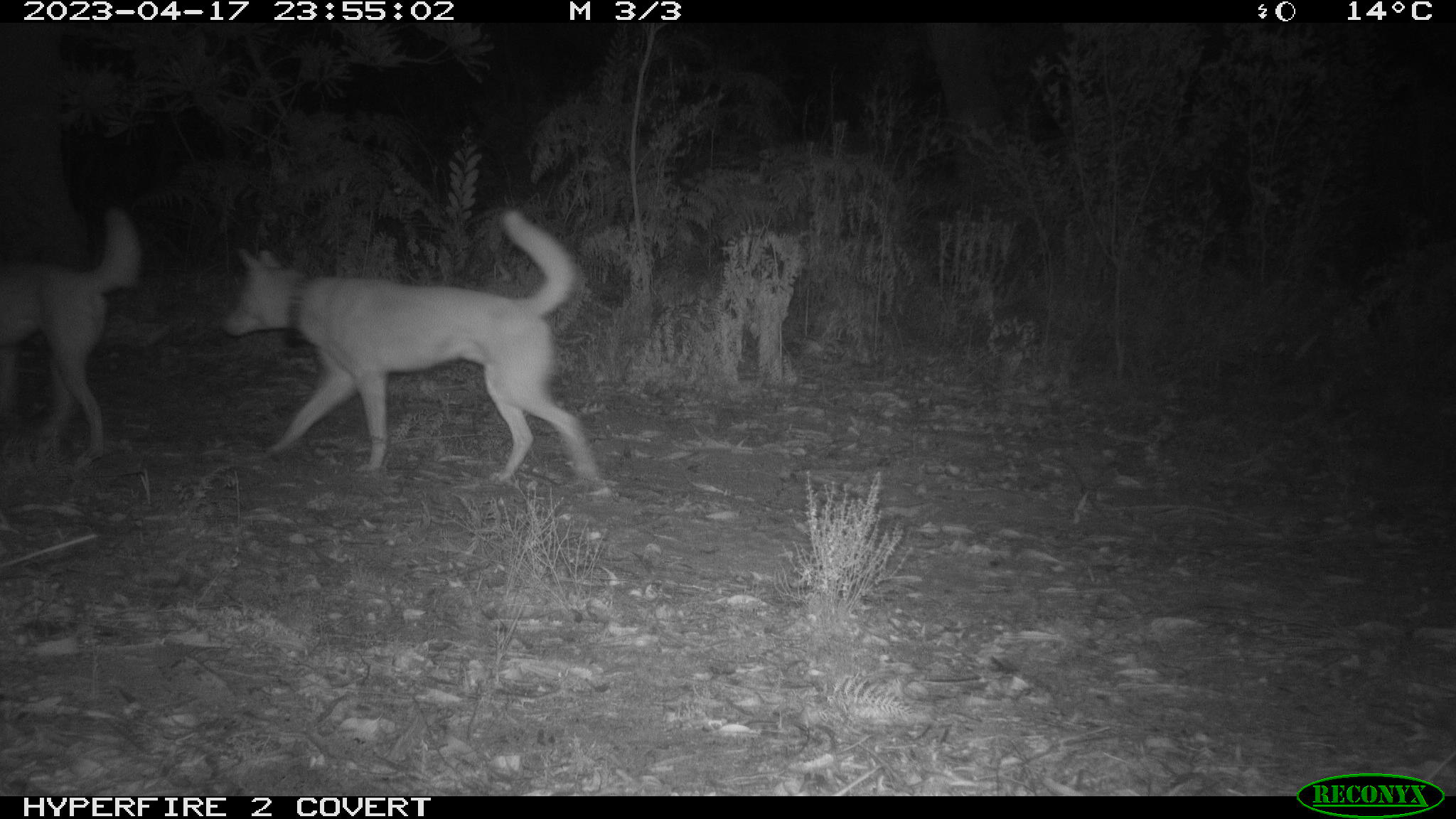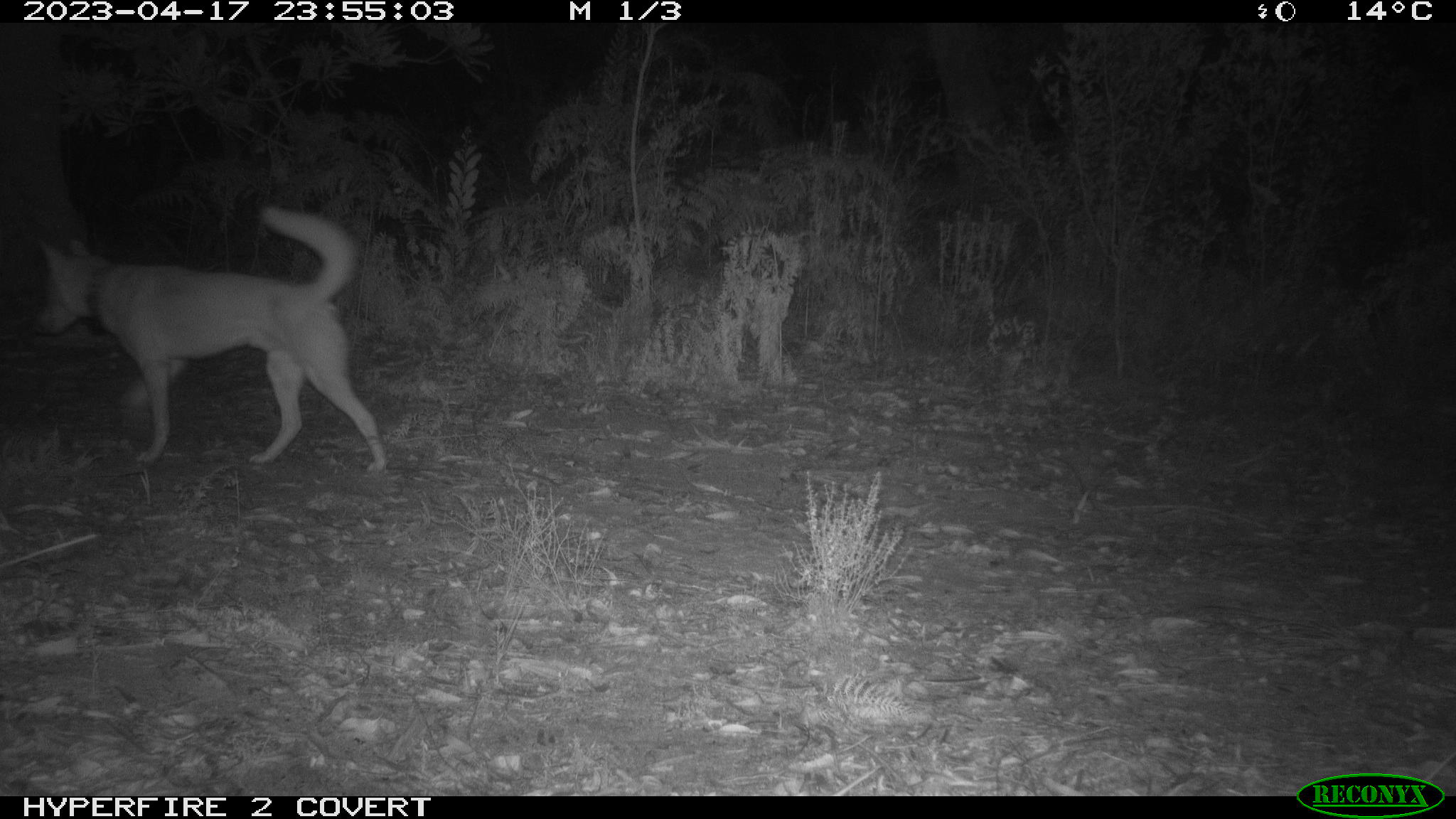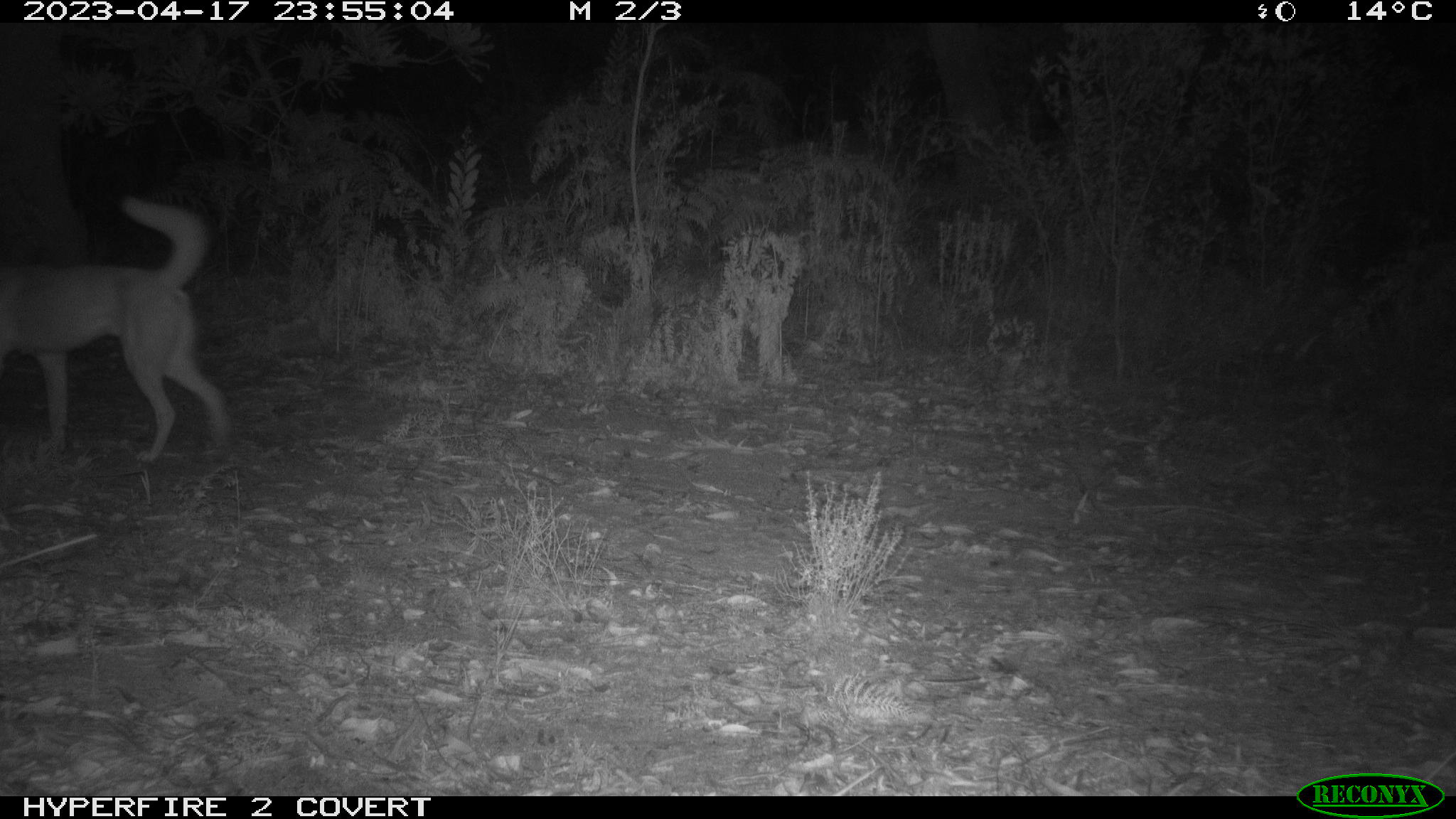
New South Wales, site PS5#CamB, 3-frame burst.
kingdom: Animalia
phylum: Chordata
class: Mammalia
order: Carnivora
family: Canidae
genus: Canis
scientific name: Canis familiaris dingo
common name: dingo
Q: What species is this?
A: Dingo (Canis familiaris dingo).